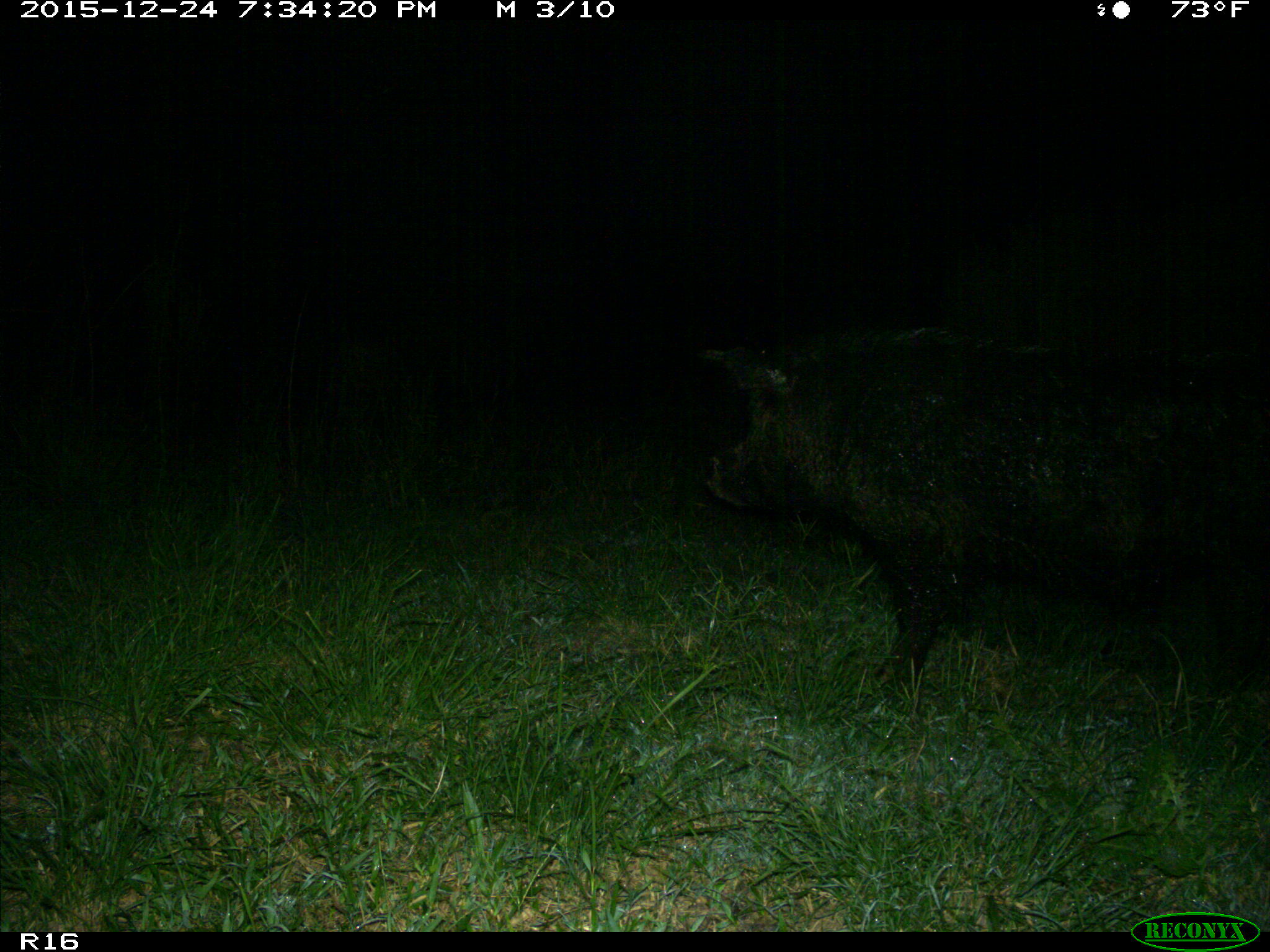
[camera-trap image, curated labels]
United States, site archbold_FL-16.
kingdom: Animalia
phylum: Chordata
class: Mammalia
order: Artiodactyla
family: Suidae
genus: Sus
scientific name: Sus scrofa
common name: wild boar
Sus scrofa (wild boar).